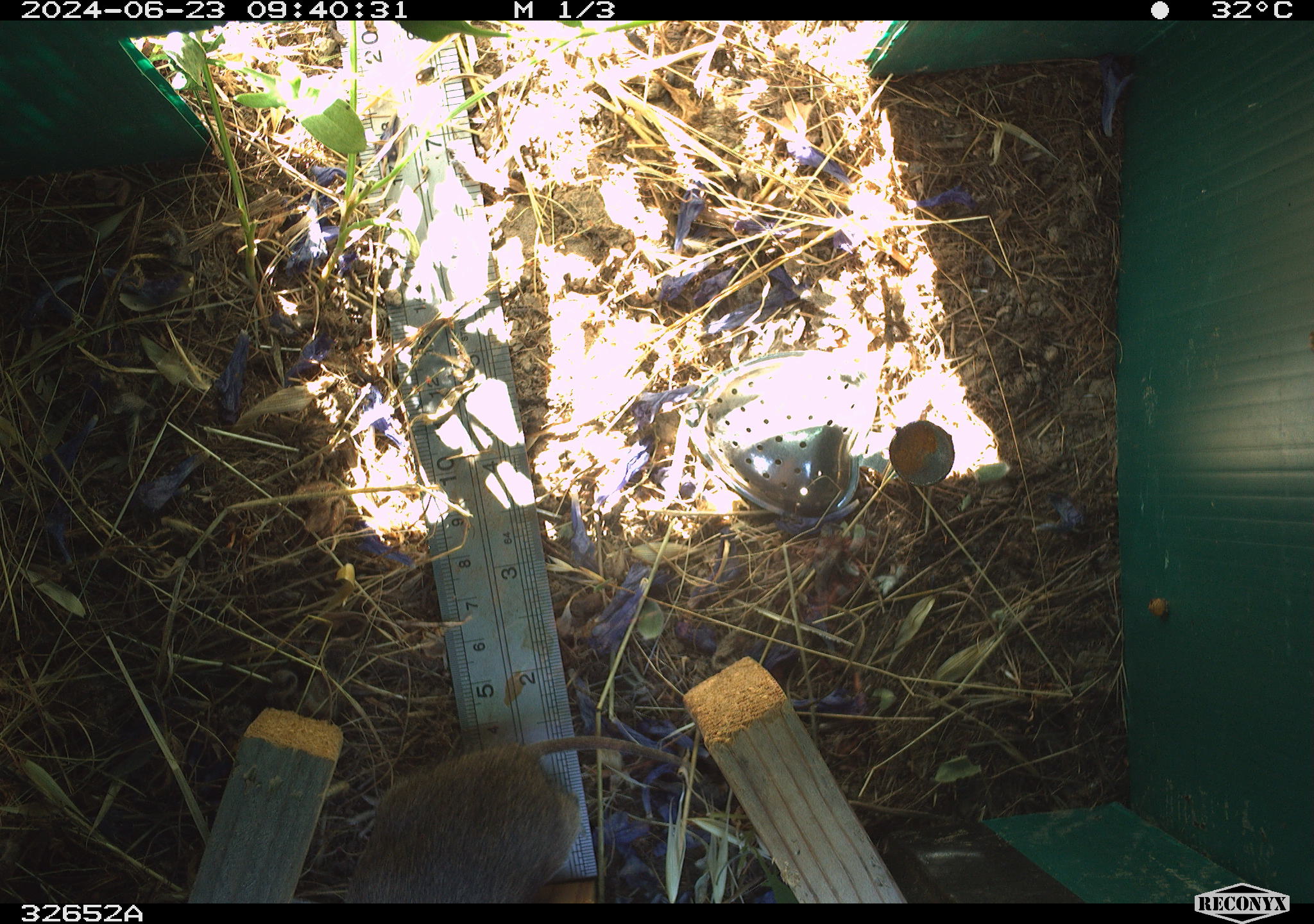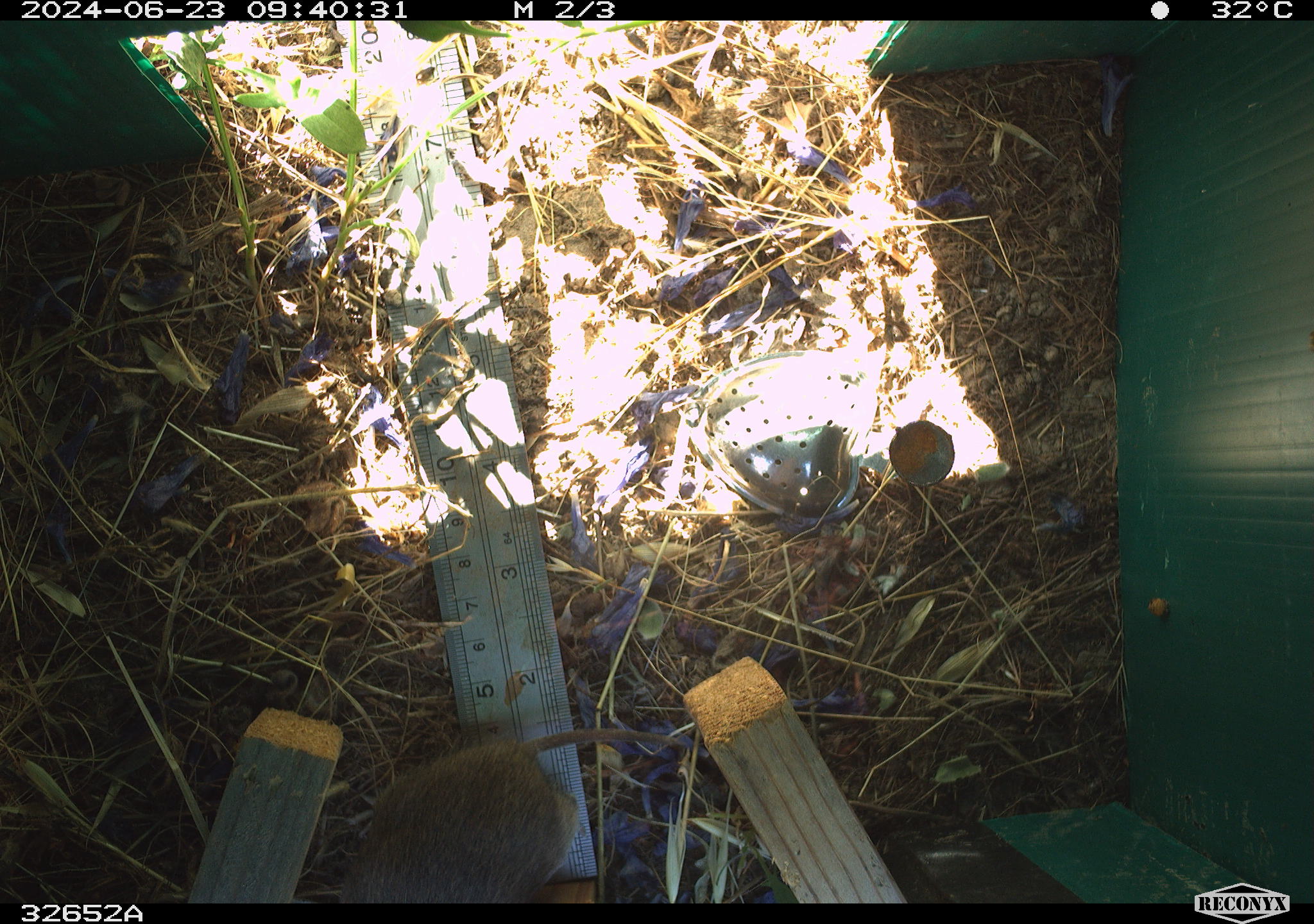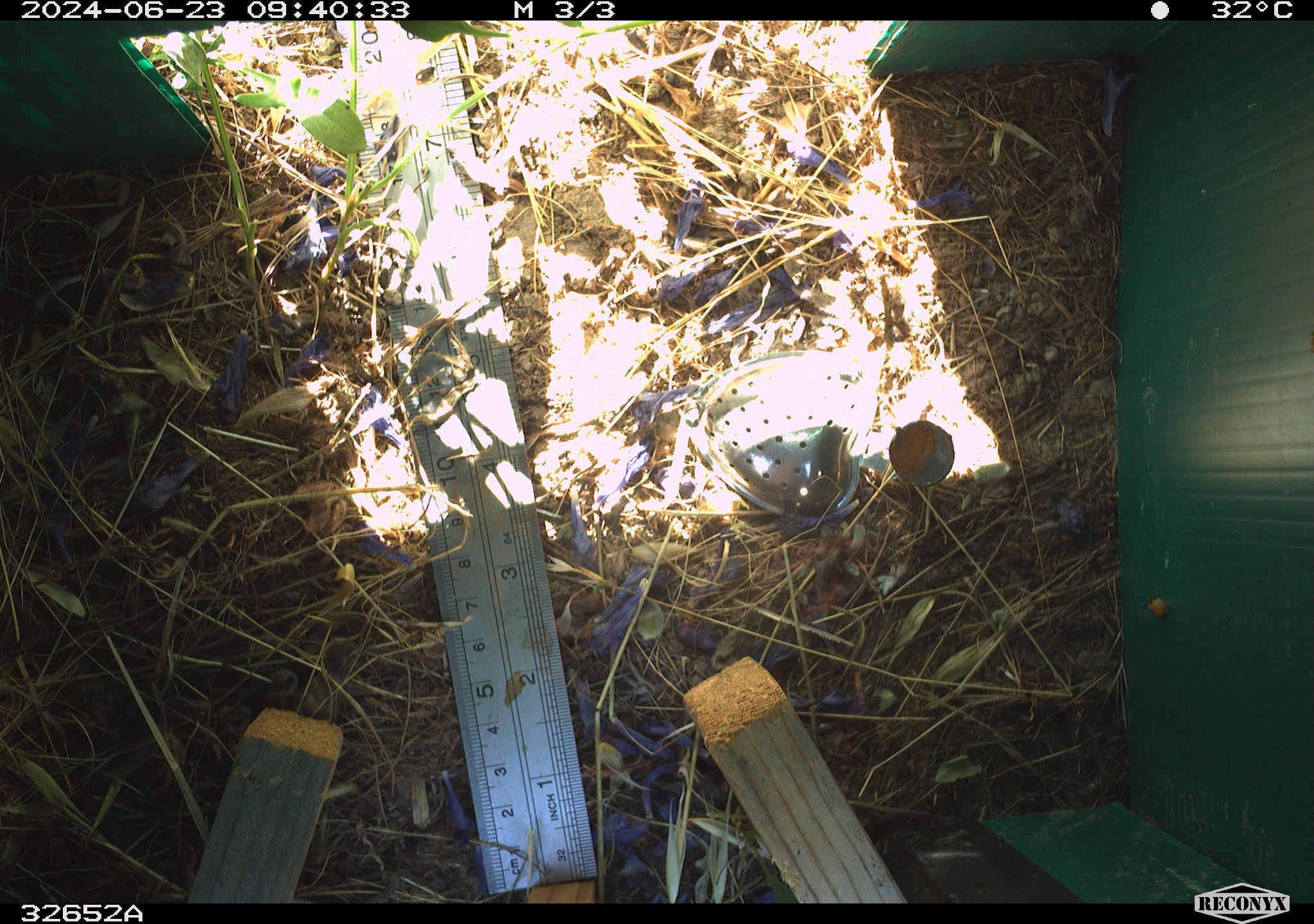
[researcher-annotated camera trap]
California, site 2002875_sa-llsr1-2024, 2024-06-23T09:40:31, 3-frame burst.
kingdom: Animalia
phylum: Chordata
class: Mammalia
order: Rodentia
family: Cricetidae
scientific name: Arvicolinae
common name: voles, lemmings, and muskrats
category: arvicolinae subfamily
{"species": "arvicolinae subfamily (voles, lemmings, and muskrats) (Arvicolinae)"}